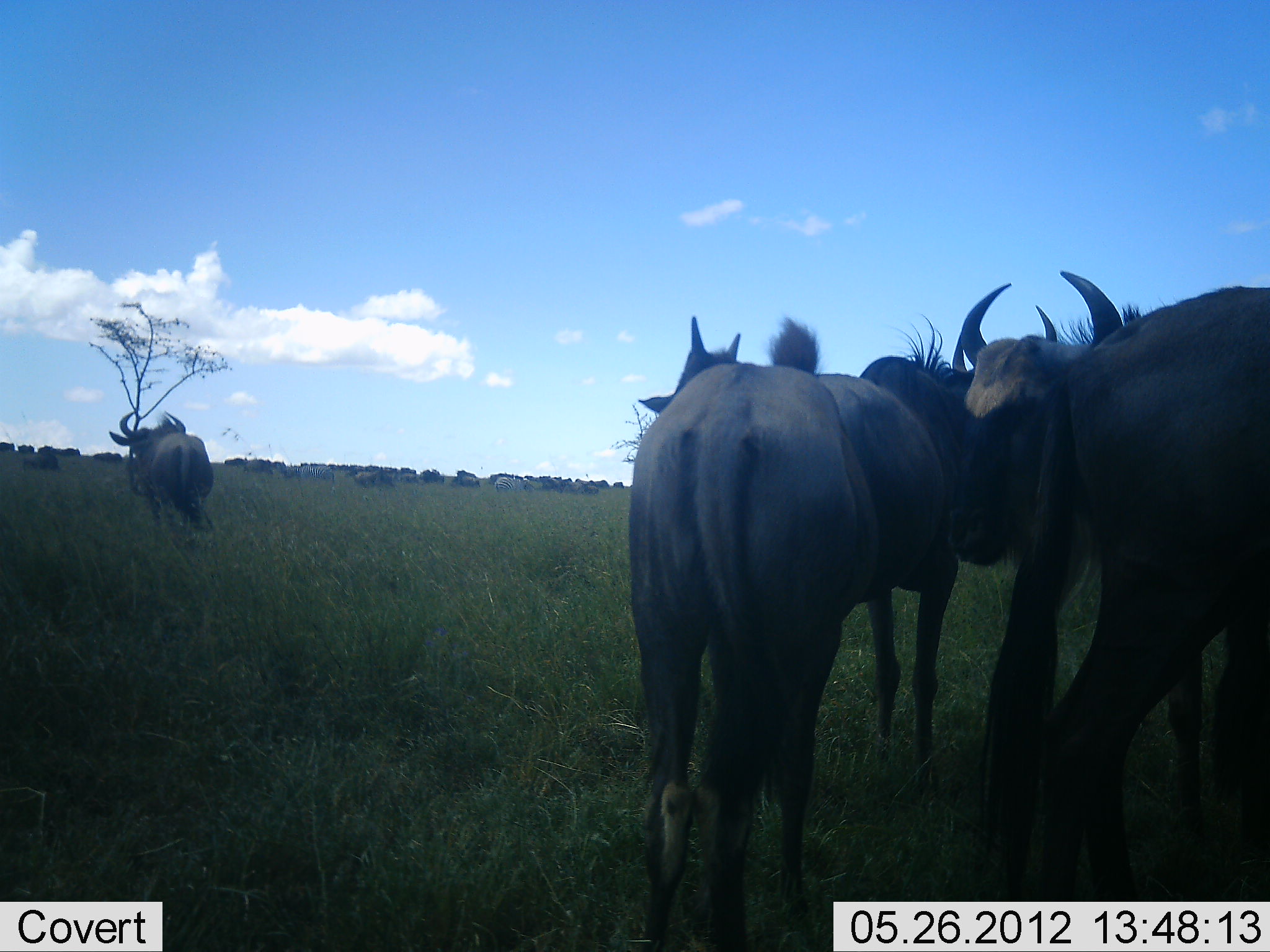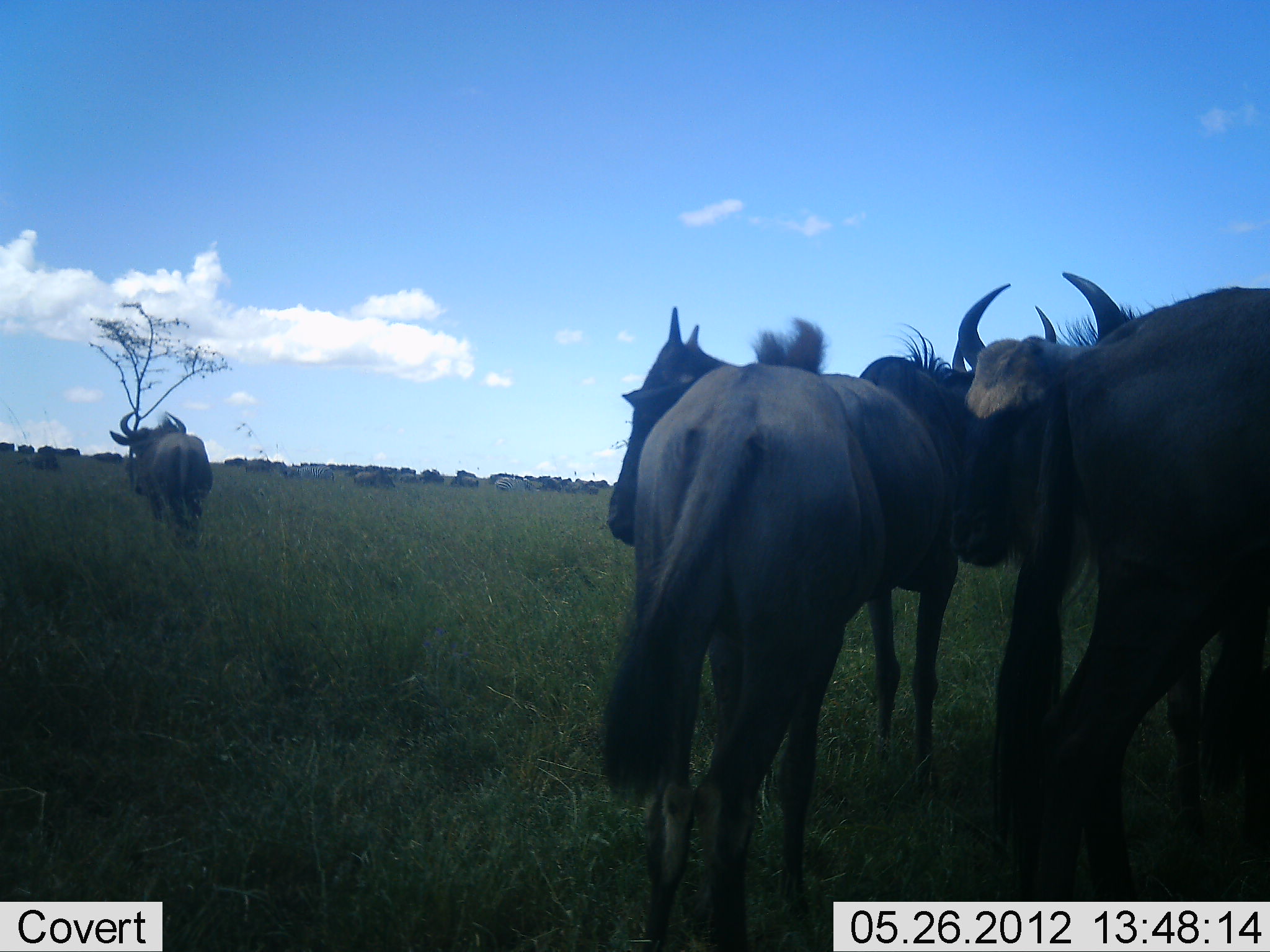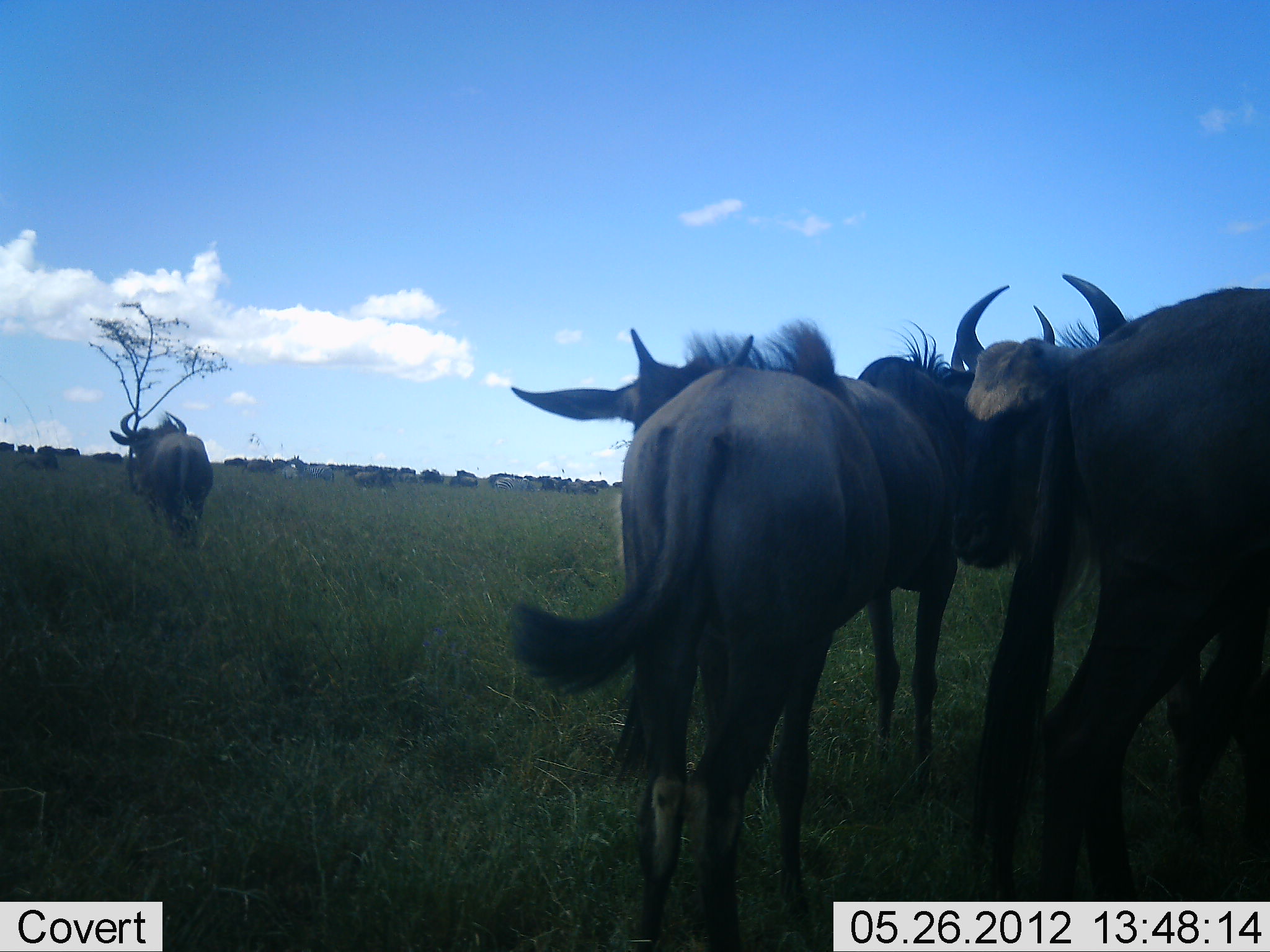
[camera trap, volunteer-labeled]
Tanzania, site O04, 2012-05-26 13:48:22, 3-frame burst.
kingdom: Animalia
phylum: Chordata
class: Mammalia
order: Artiodactyla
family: Bovidae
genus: Connochaetes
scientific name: Connochaetes taurinus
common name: blue wildebeest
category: wildebeest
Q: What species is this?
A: Wildebeest (blue wildebeest) (Connochaetes taurinus).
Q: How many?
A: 11-50.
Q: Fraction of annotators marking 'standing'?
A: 100%.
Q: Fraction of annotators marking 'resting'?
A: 10%.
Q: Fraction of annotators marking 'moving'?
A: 20%.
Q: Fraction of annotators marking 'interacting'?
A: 0%.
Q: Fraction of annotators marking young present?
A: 0%.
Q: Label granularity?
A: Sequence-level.